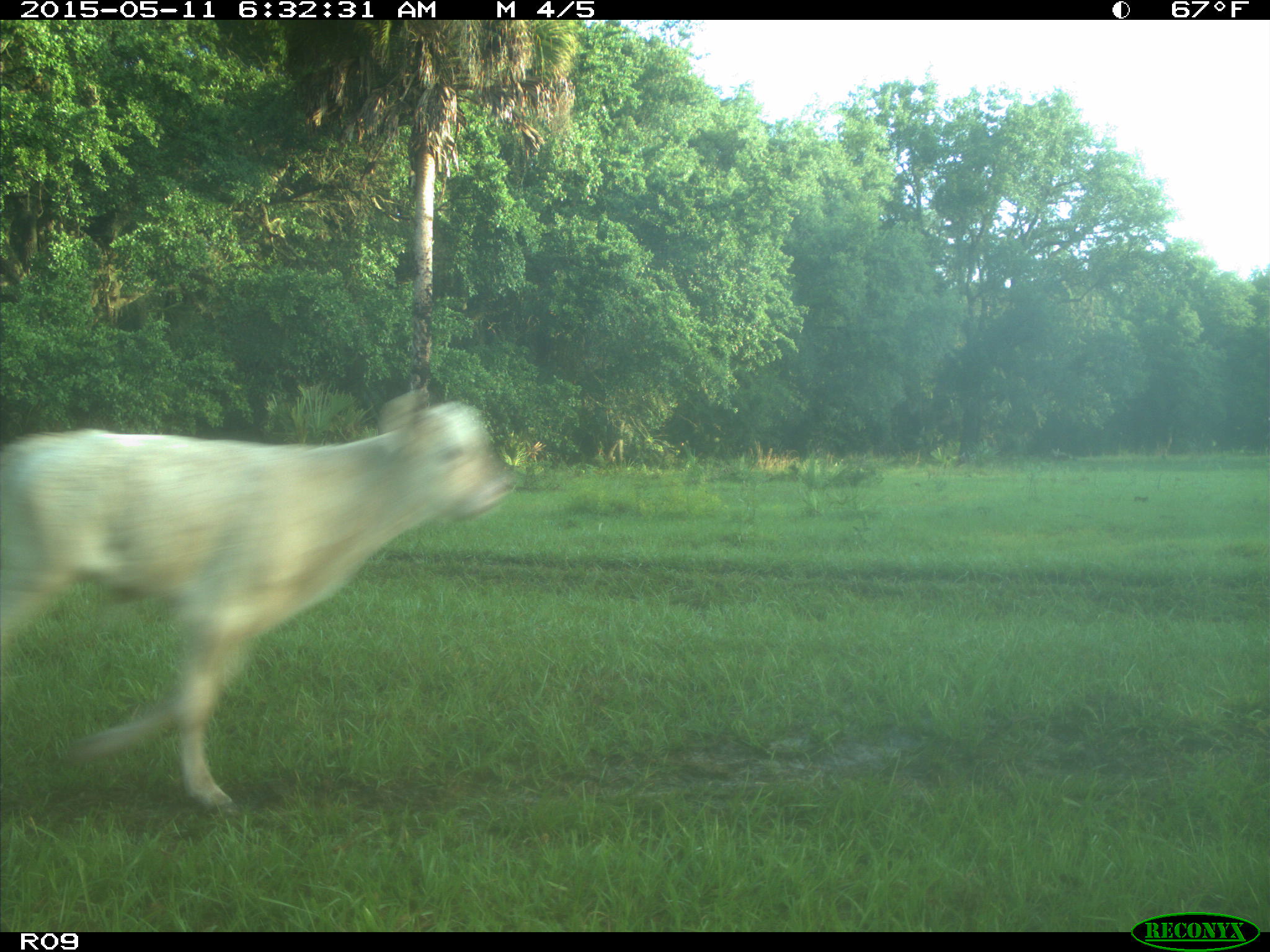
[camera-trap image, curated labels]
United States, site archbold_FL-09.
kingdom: Animalia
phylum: Chordata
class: Mammalia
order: Artiodactyla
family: Bovidae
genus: Bos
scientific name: Bos taurus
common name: domestic cow